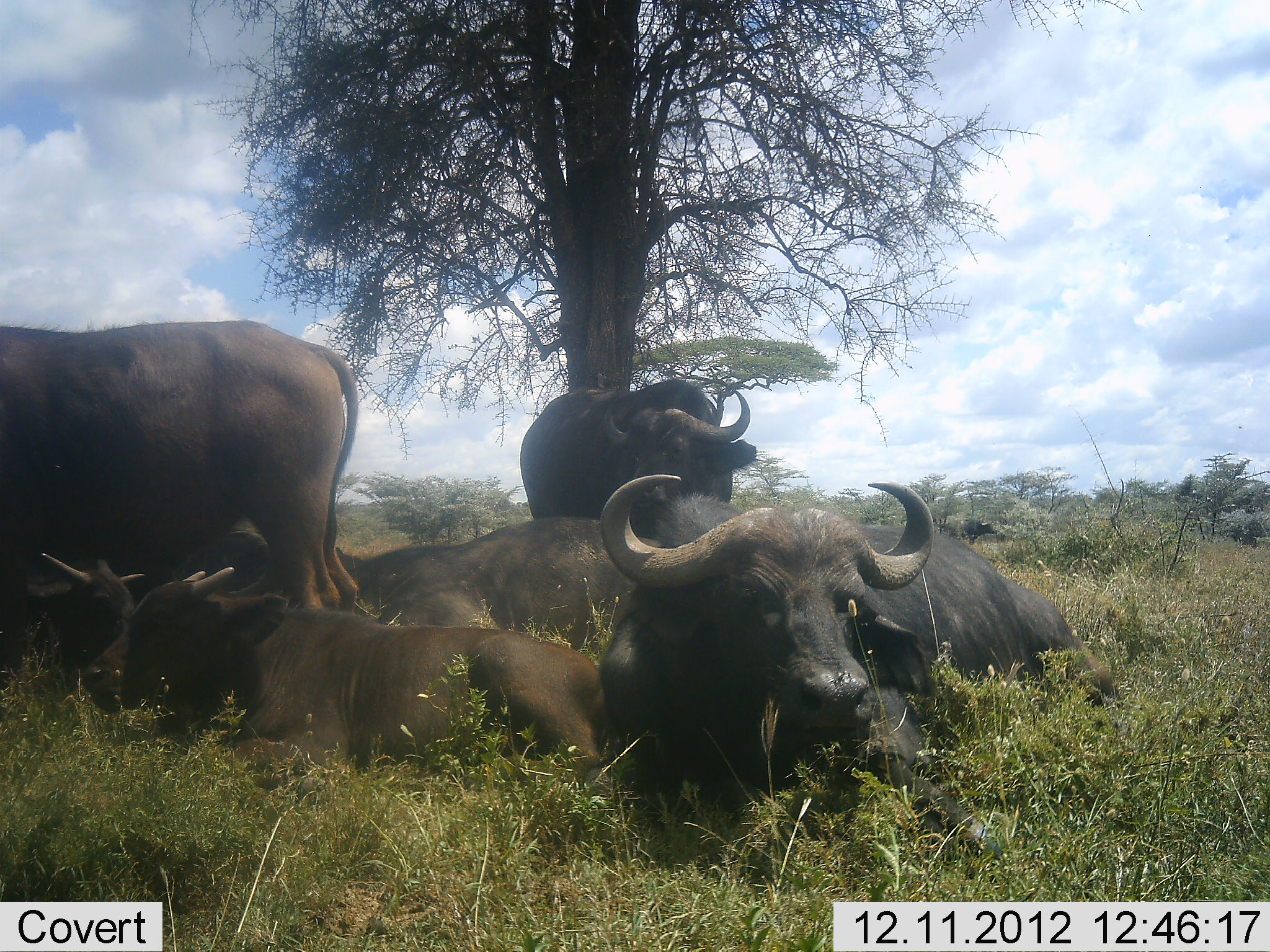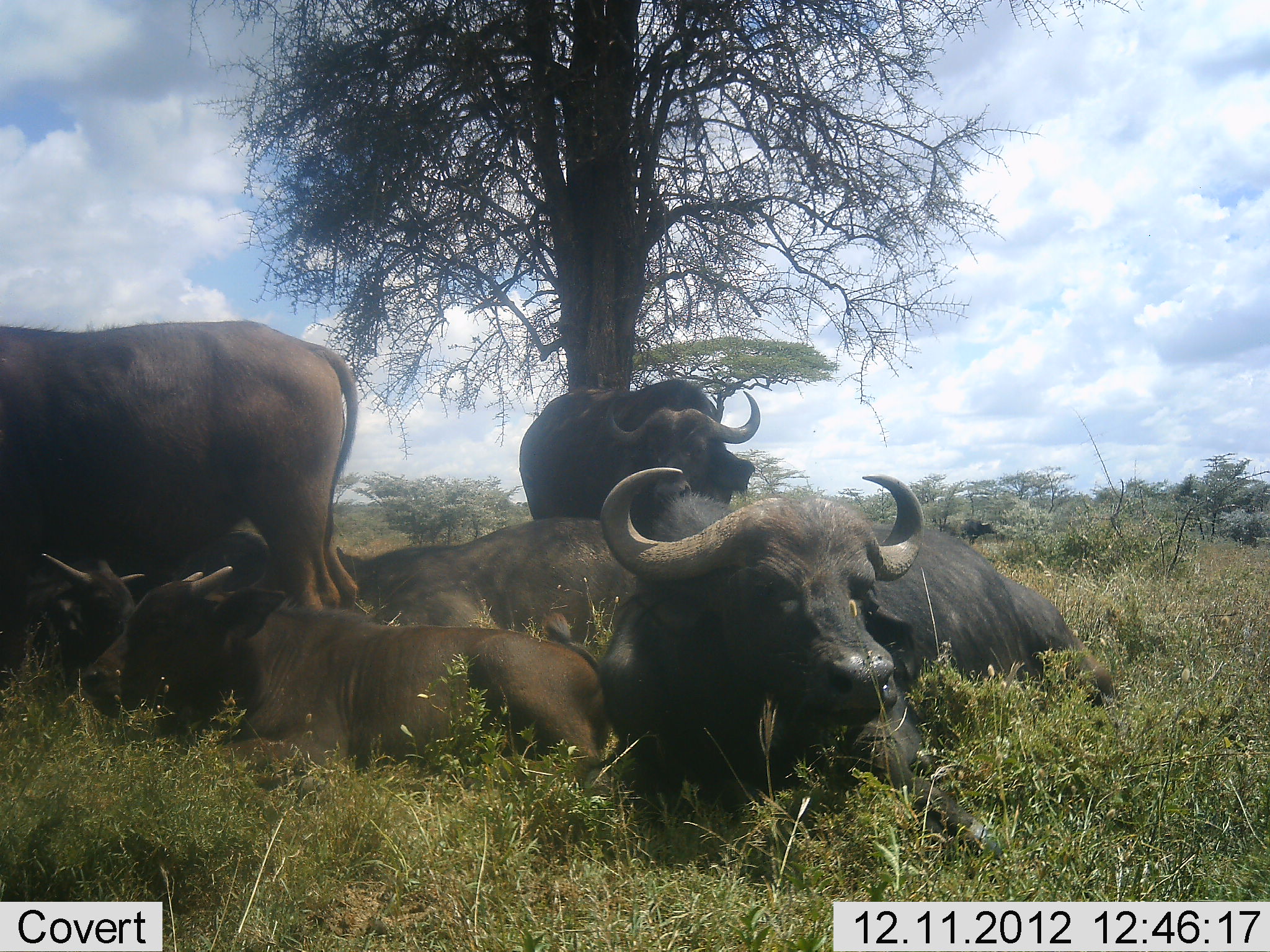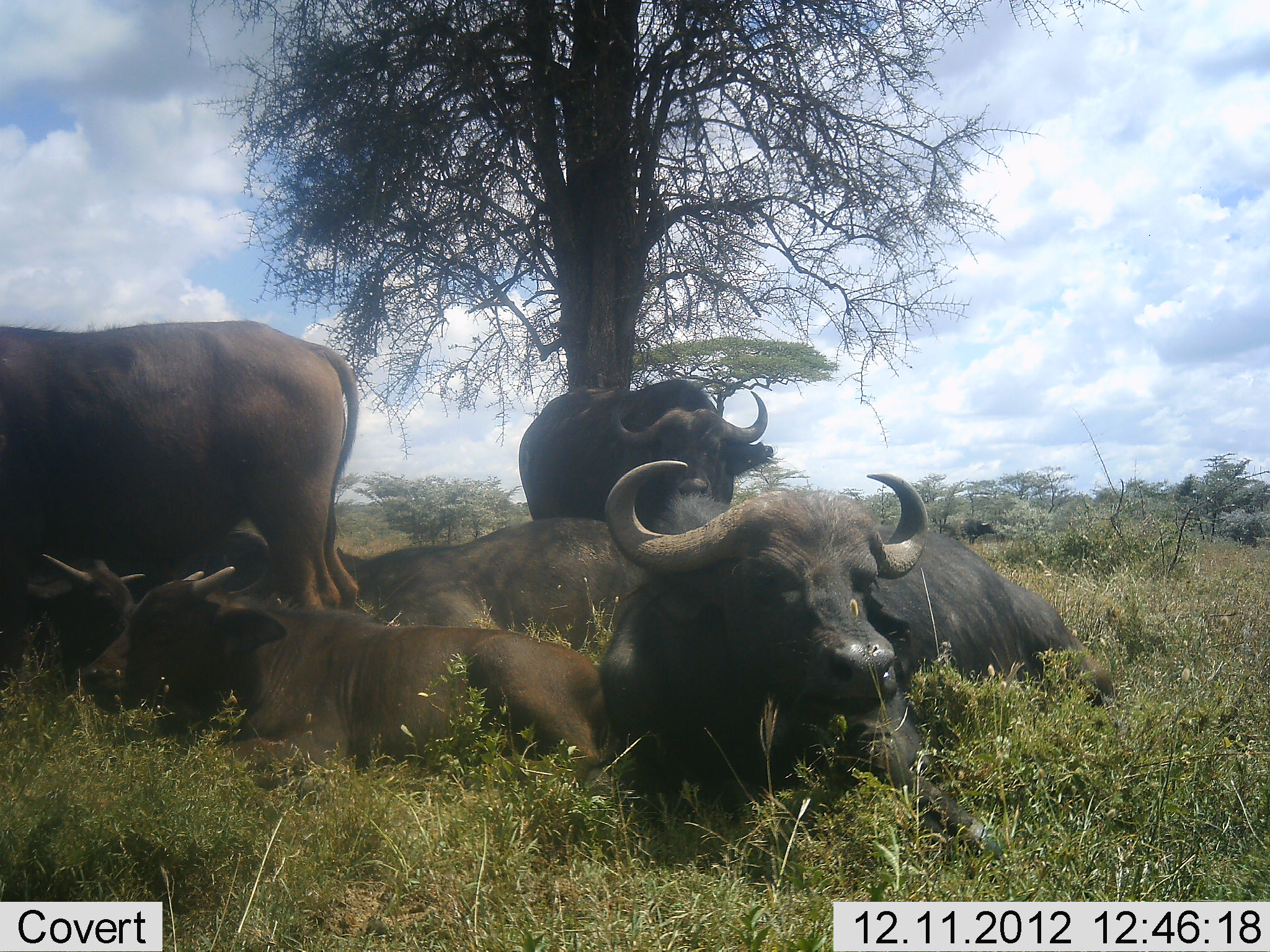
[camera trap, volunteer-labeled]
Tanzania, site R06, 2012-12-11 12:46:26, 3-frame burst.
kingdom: Animalia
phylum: Chordata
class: Mammalia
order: Artiodactyla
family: Bovidae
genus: Syncerus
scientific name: Syncerus caffer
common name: cape buffalo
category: buffalo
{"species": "buffalo (cape buffalo) (Syncerus caffer)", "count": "6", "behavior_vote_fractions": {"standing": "40%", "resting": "100%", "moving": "0%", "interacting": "0%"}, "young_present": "60%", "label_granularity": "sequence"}